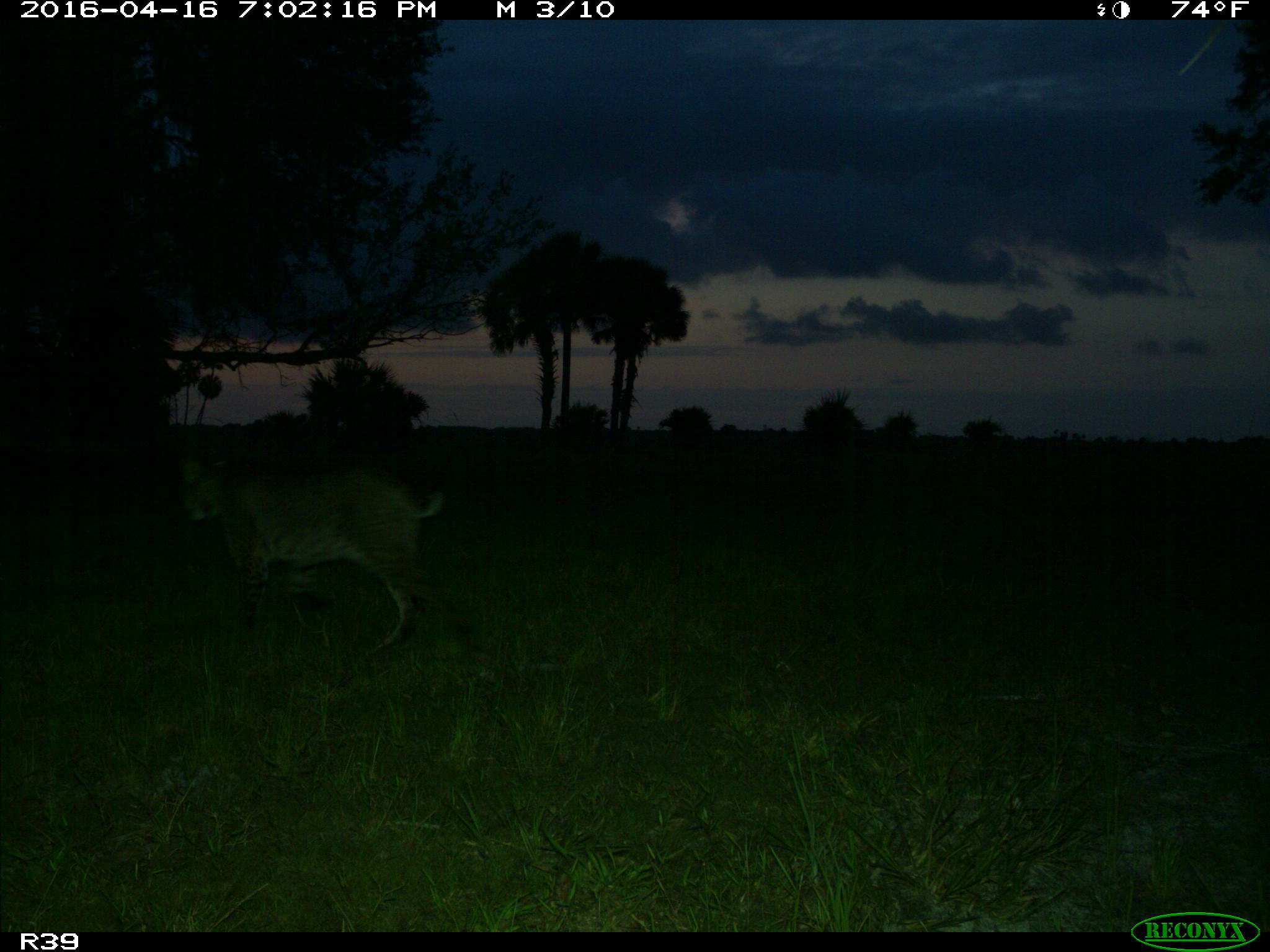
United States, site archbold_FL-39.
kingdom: Animalia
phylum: Chordata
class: Mammalia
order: Carnivora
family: Felidae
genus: Lynx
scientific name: Lynx rufus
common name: bobcat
Lynx rufus (bobcat).